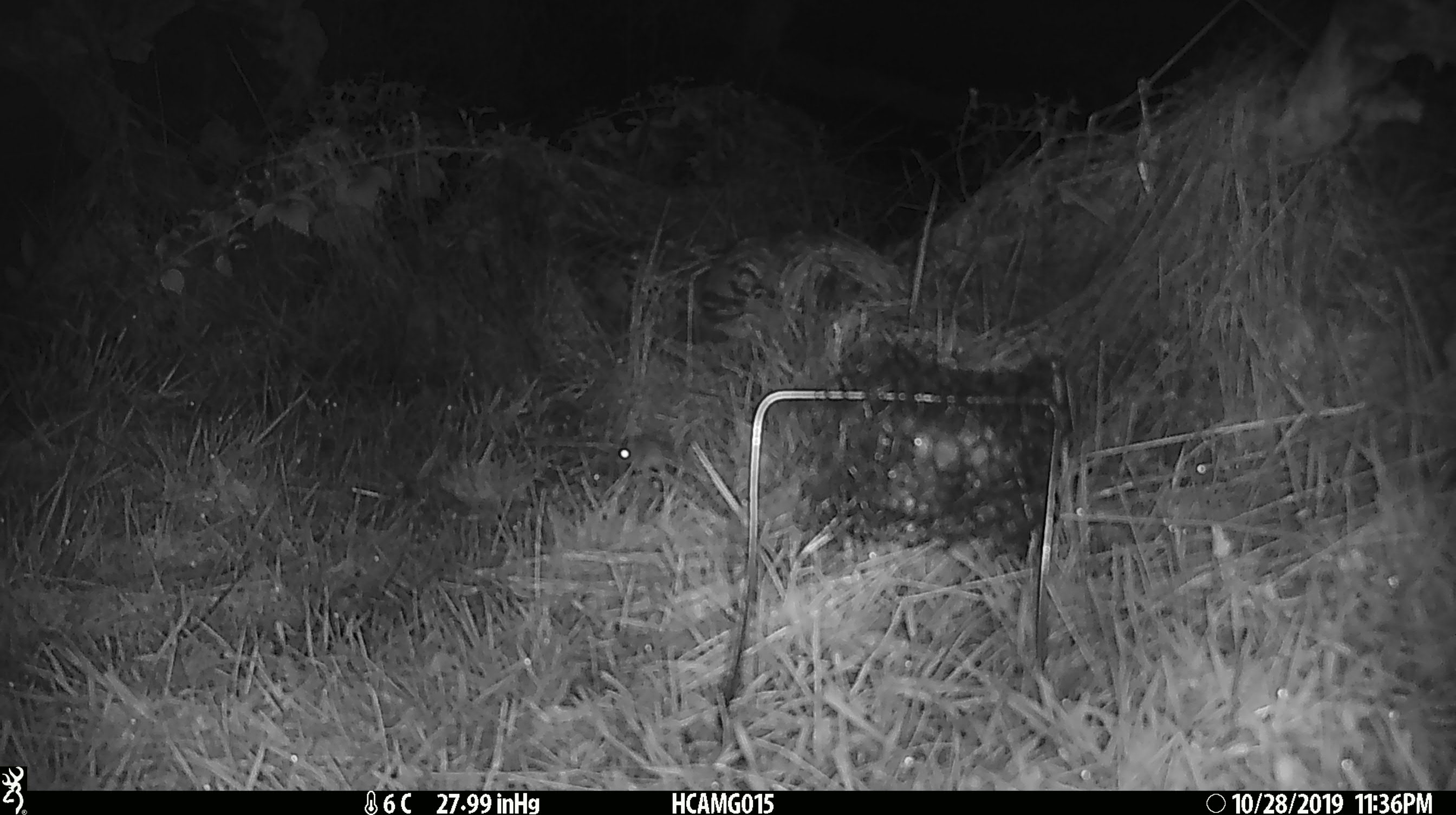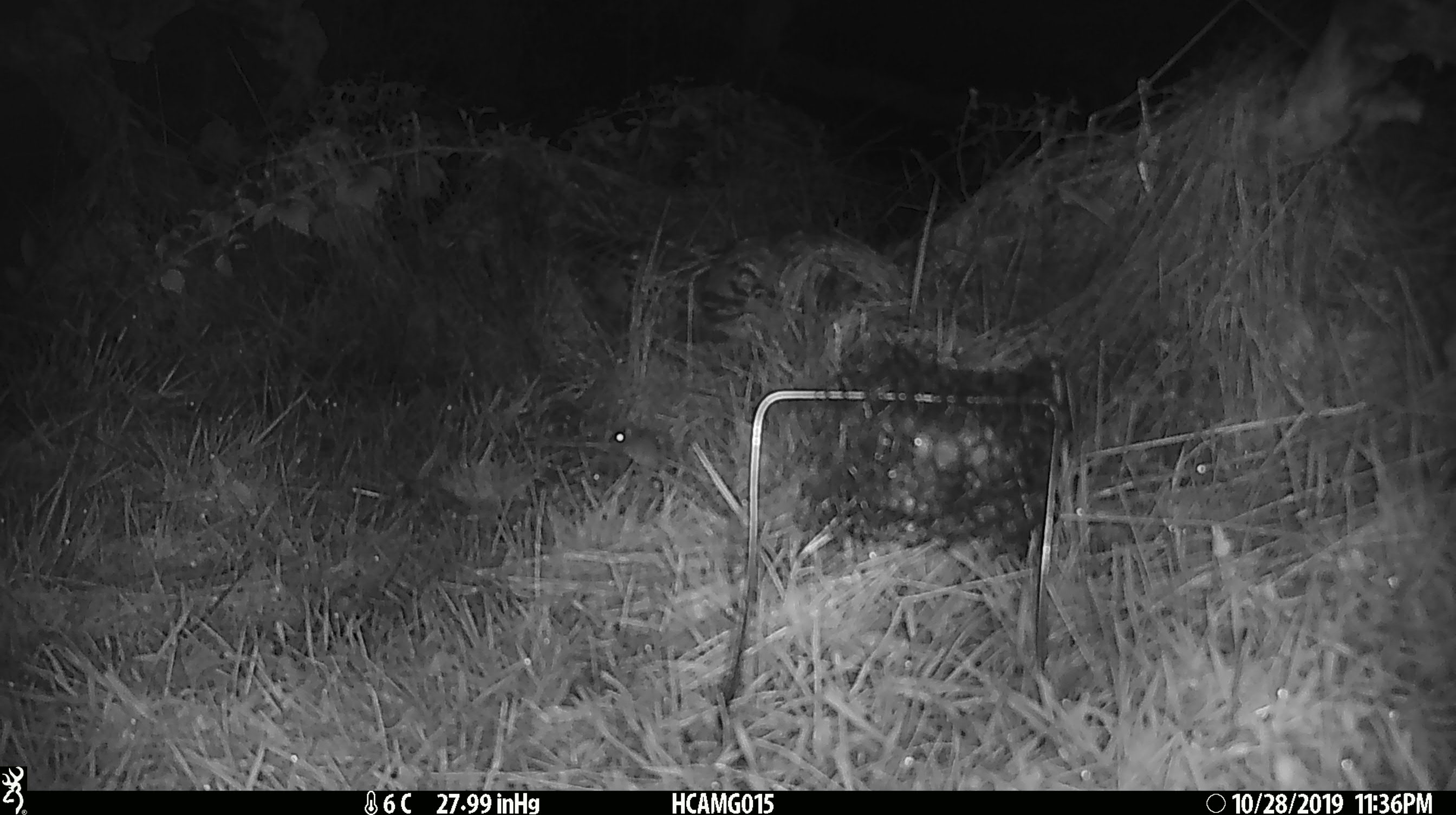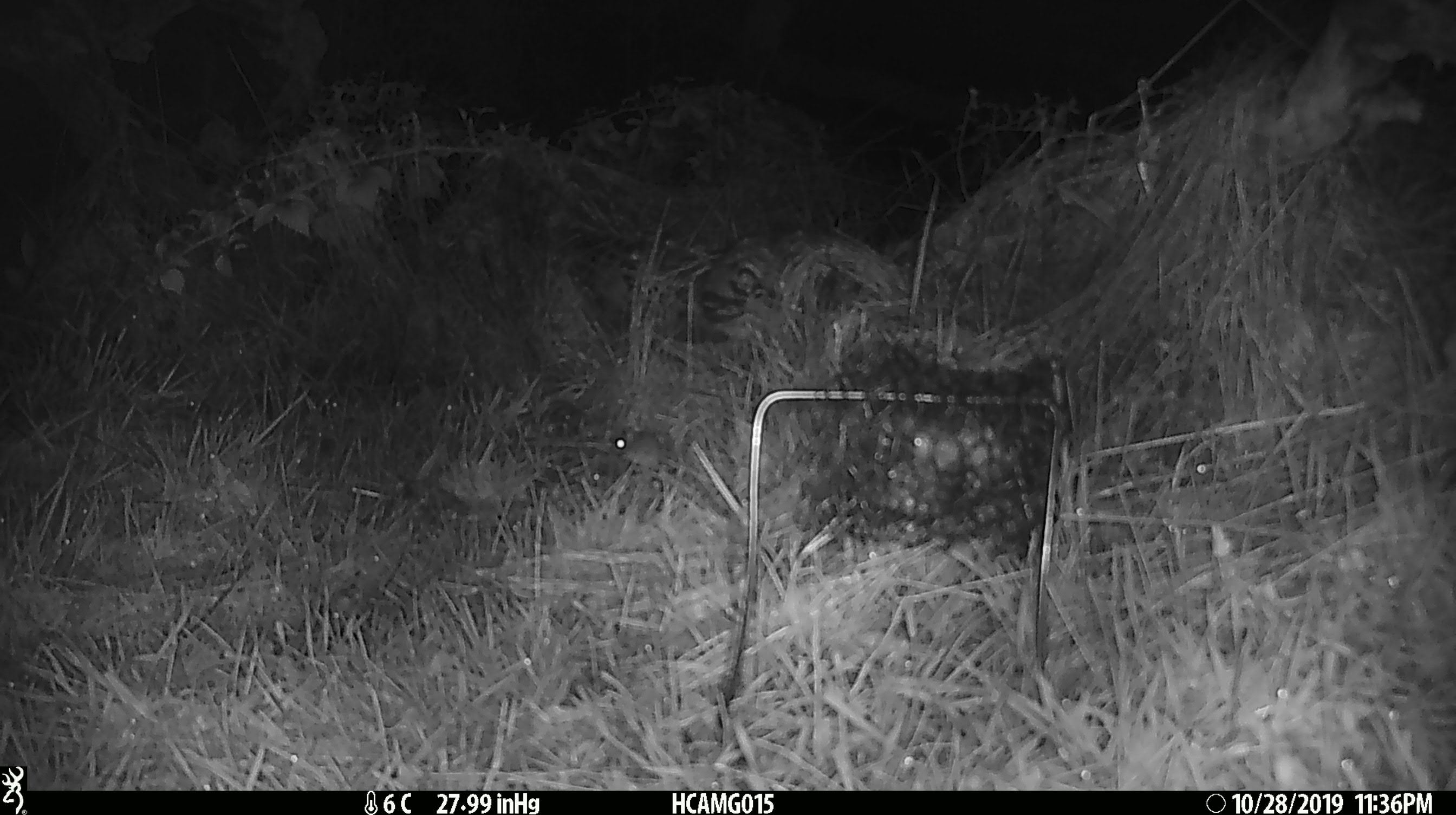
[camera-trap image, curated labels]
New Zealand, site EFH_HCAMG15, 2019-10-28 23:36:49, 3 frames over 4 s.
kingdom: Animalia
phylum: Chordata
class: Mammalia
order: Rodentia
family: Muridae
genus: Mus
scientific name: Mus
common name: mouse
Mouse (Mus).